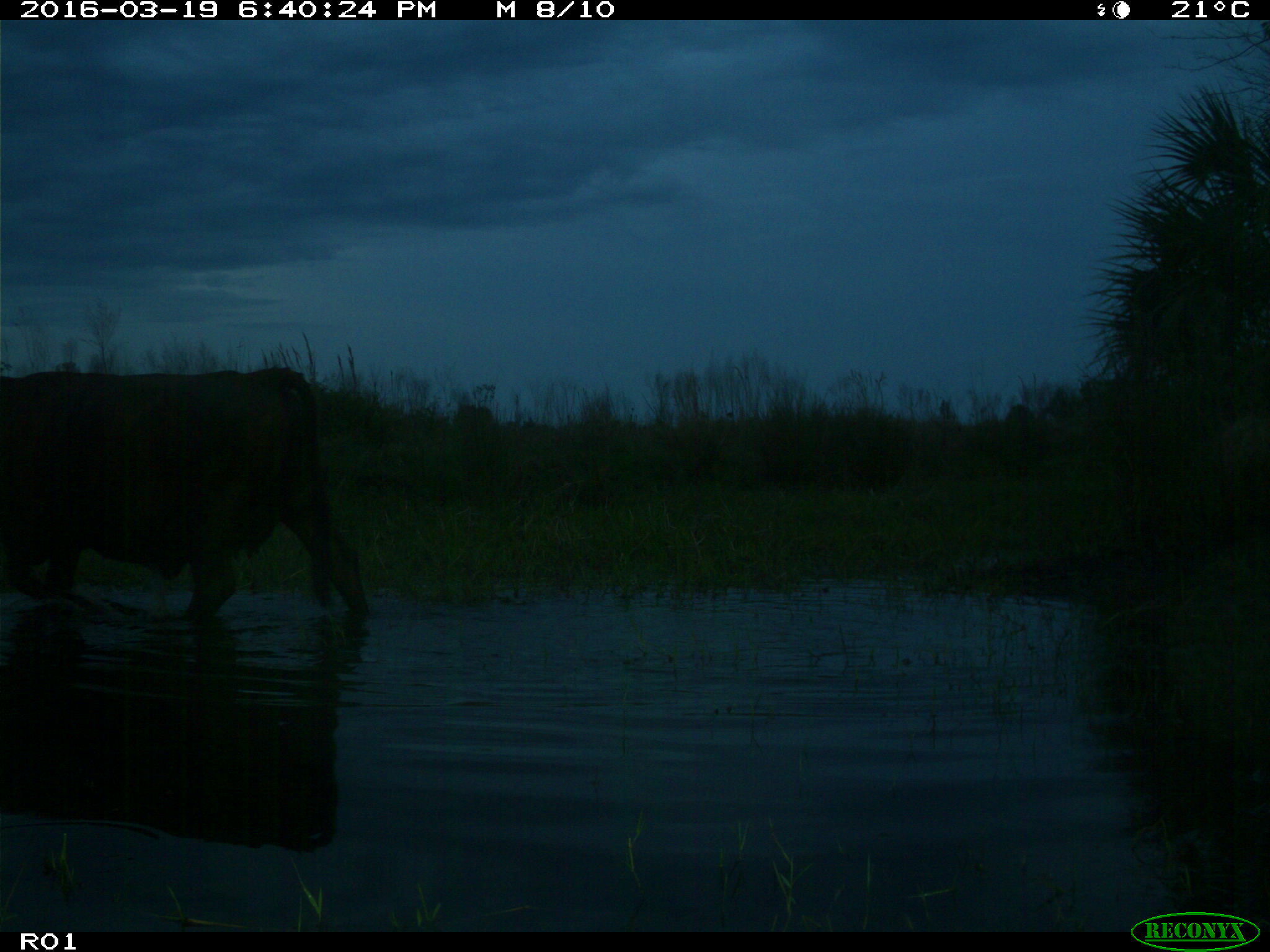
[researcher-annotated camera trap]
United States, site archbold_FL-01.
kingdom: Animalia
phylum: Chordata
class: Mammalia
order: Artiodactyla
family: Bovidae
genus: Bos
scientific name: Bos taurus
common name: domestic cow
Bos taurus (domestic cow).